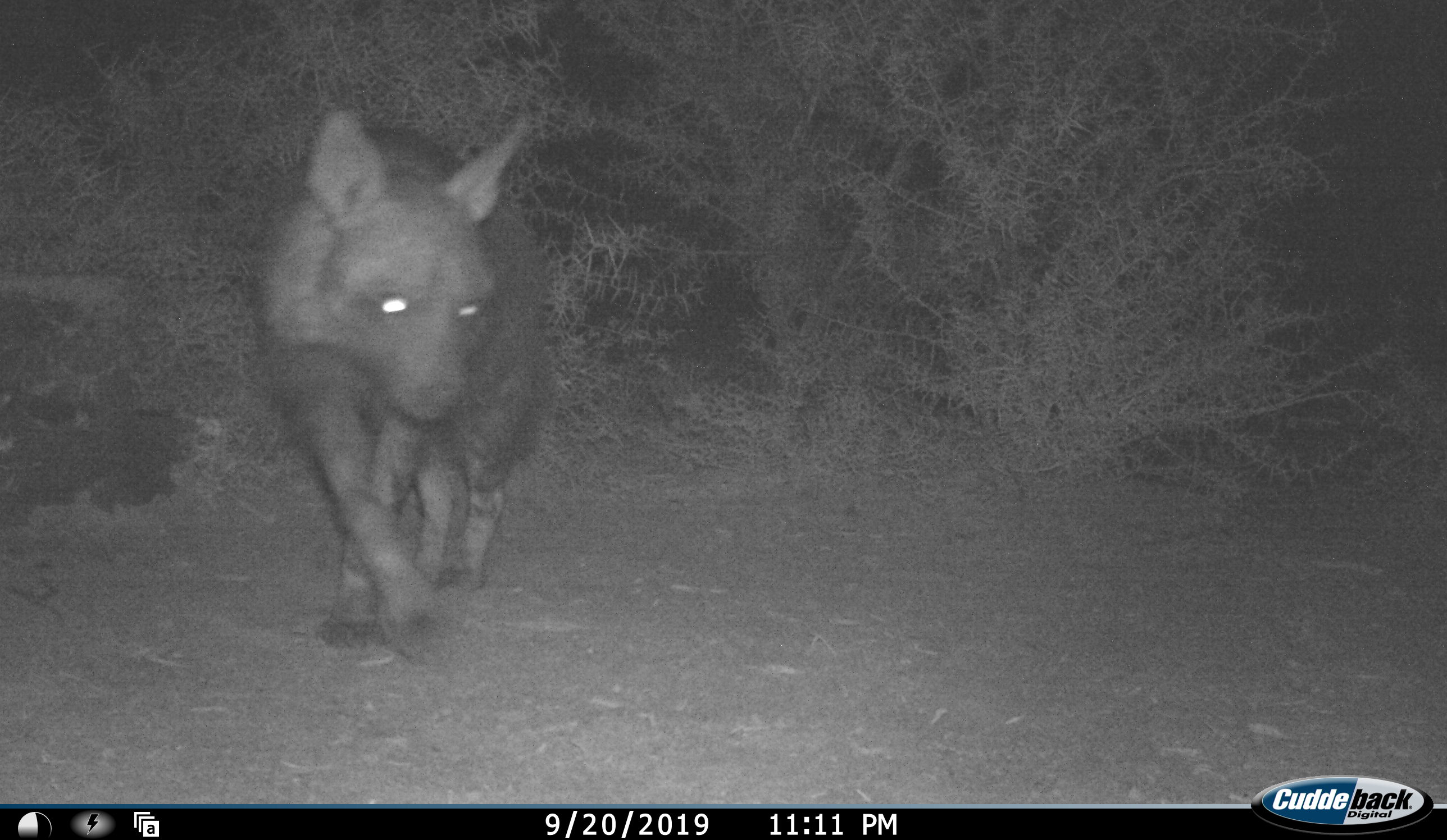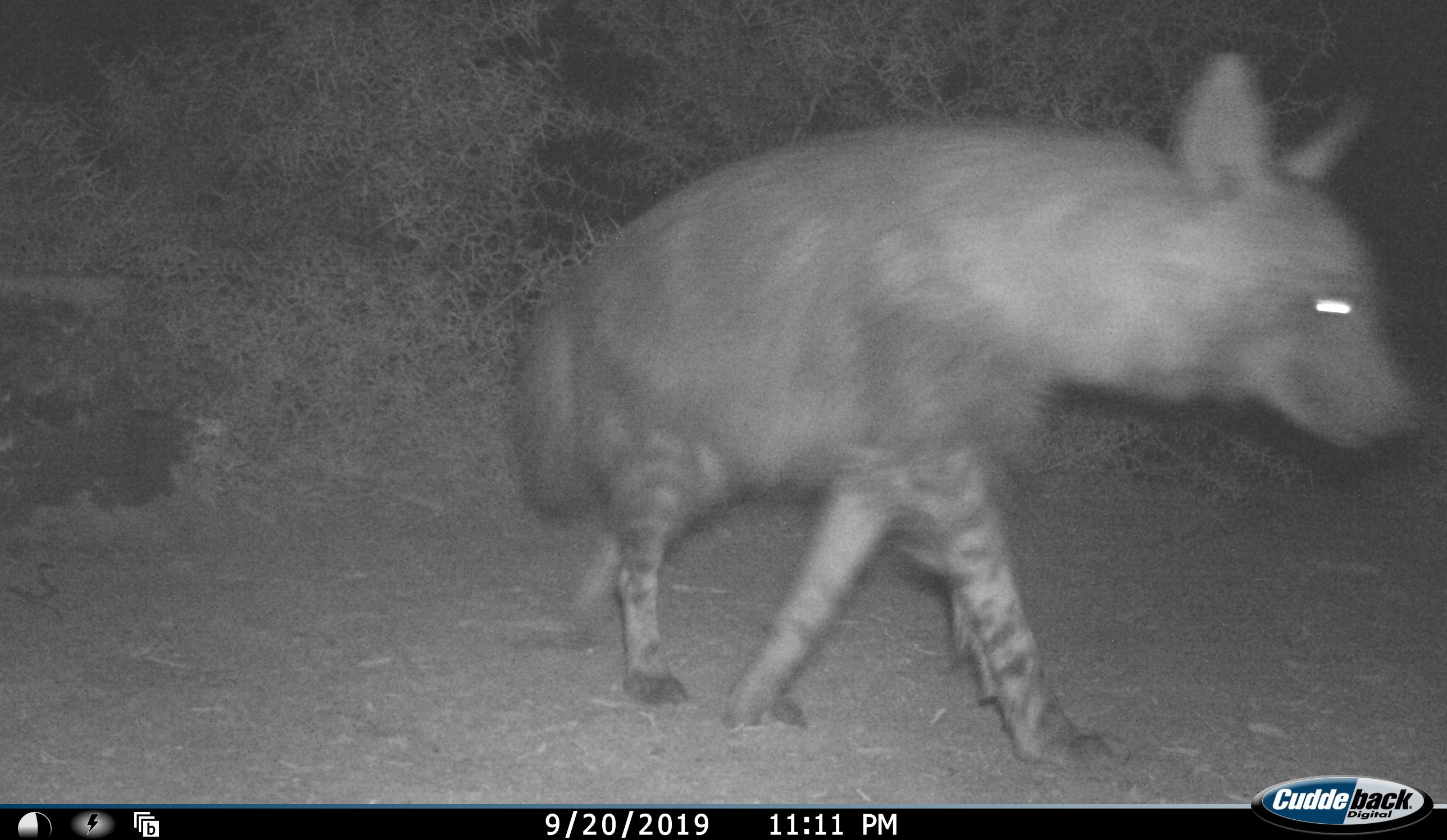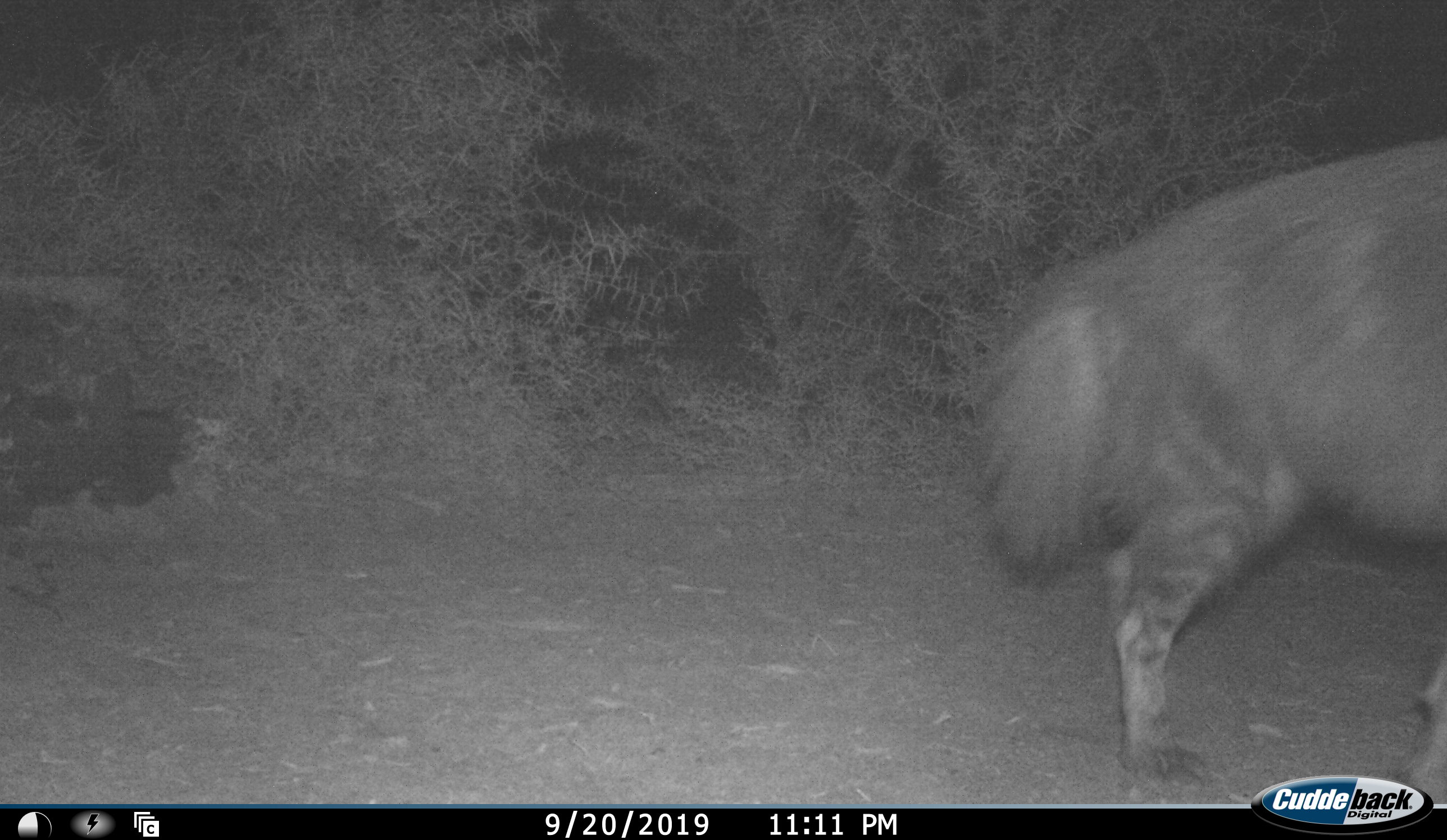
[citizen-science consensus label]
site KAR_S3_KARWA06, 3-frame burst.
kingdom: Animalia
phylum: Chordata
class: Mammalia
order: Carnivora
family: Hyaenidae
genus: Parahyaena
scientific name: Parahyaena brunnea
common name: brown hyena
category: hyenabrown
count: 1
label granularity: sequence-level